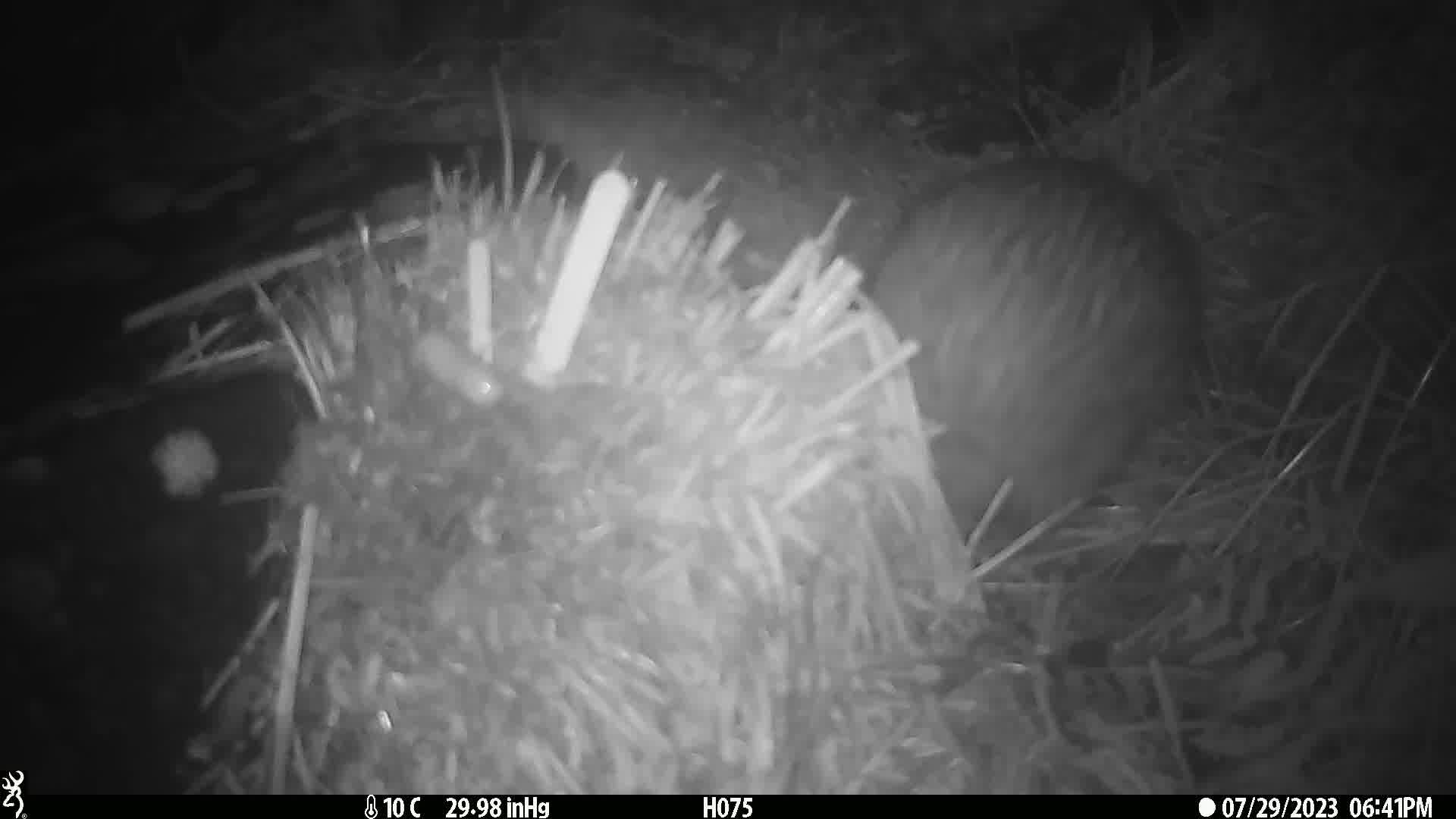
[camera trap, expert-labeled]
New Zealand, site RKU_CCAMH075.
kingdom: Animalia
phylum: Chordata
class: Aves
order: Apterygiformes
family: Apterygidae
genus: Apteryx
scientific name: Apteryx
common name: kiwi